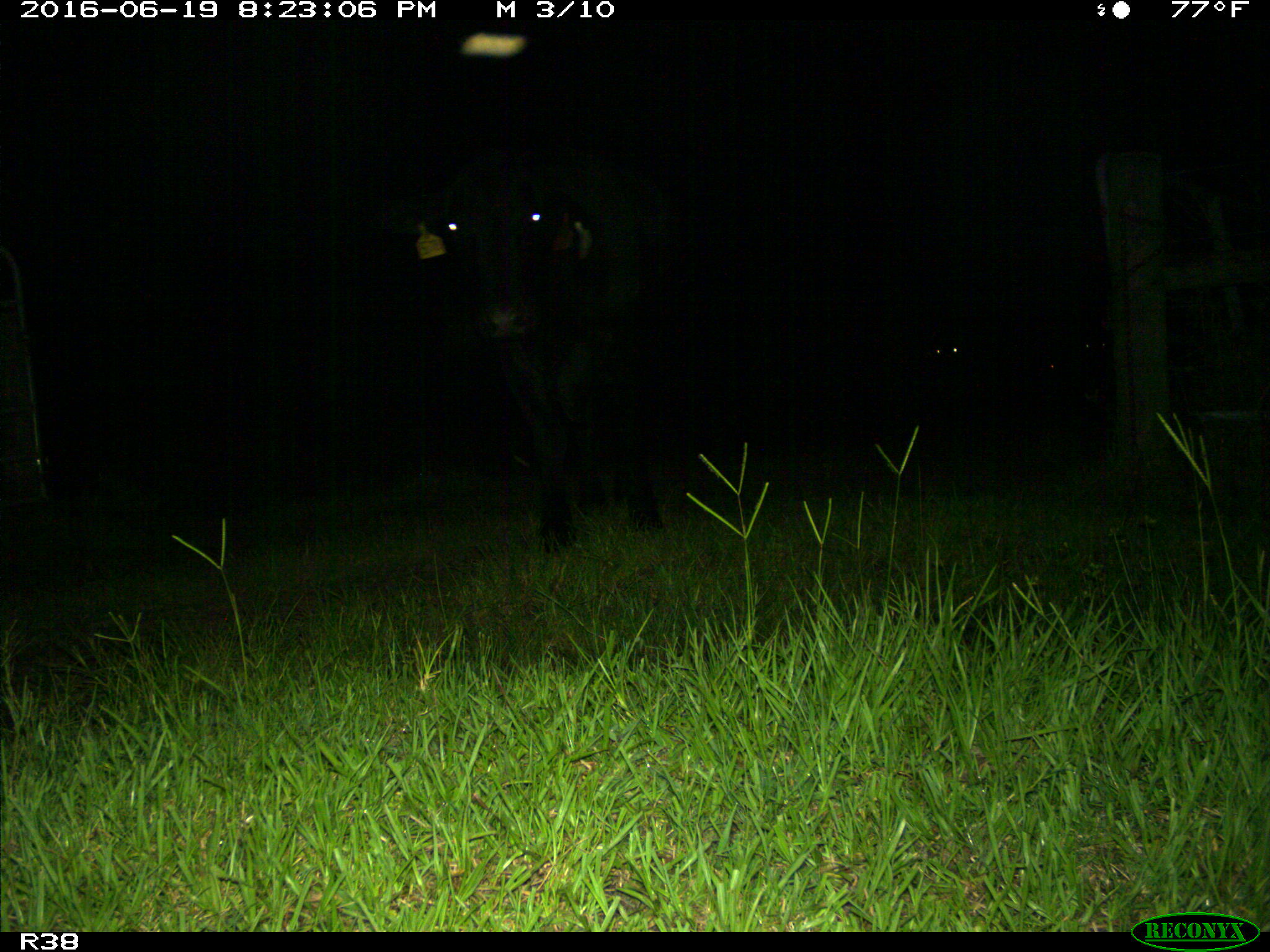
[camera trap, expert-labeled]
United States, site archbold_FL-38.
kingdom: Animalia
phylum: Chordata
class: Mammalia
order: Artiodactyla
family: Bovidae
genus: Bos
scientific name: Bos taurus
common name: domestic cow